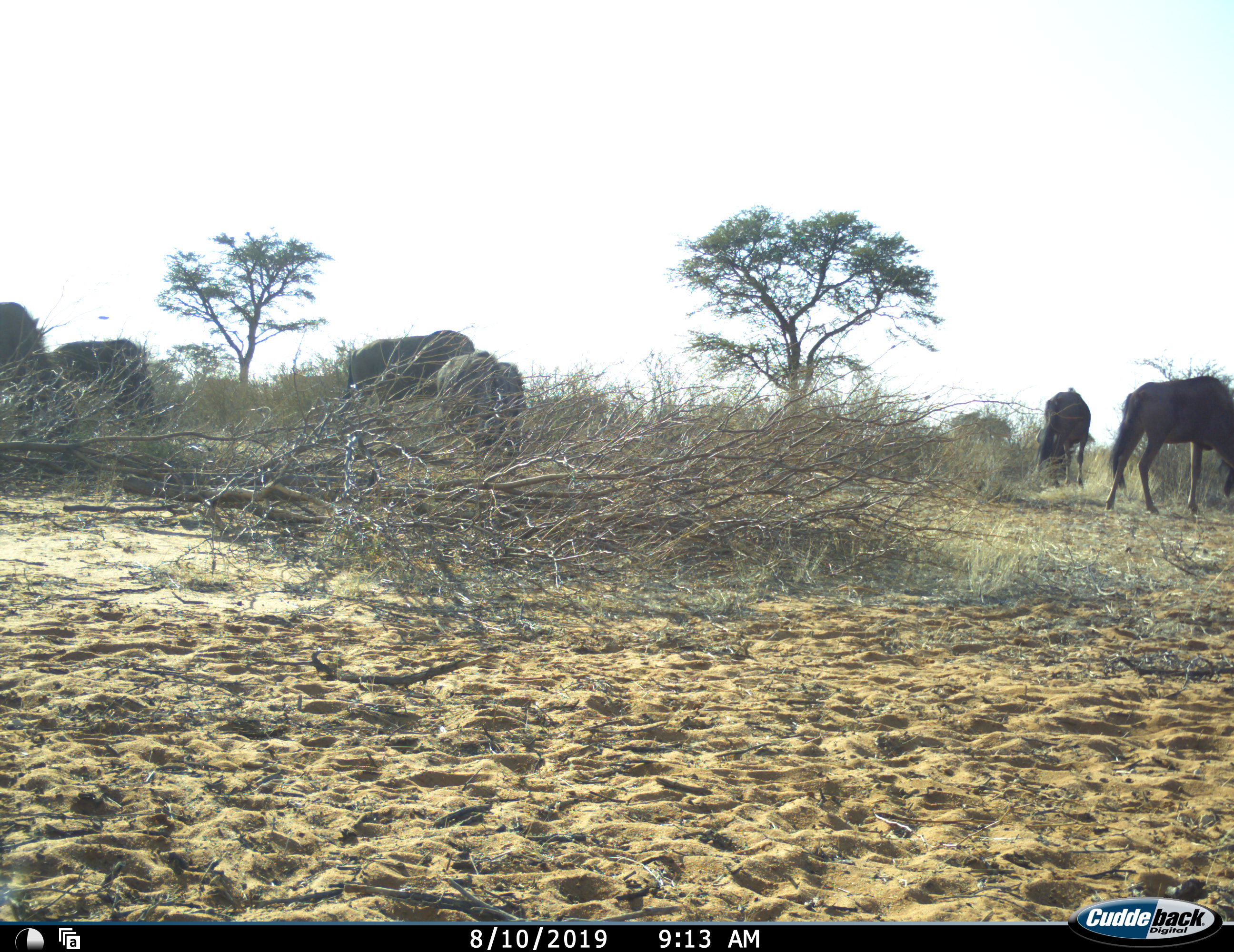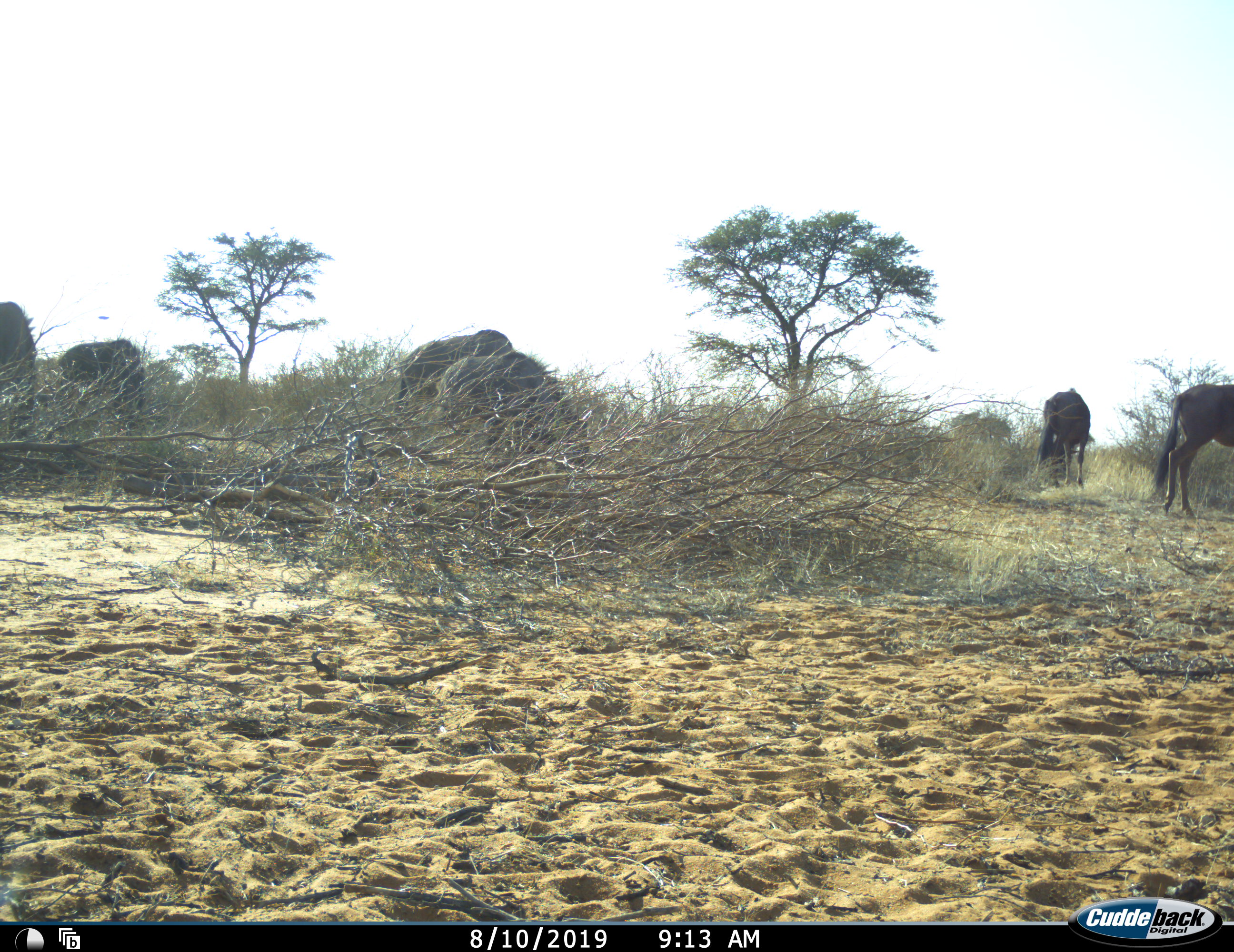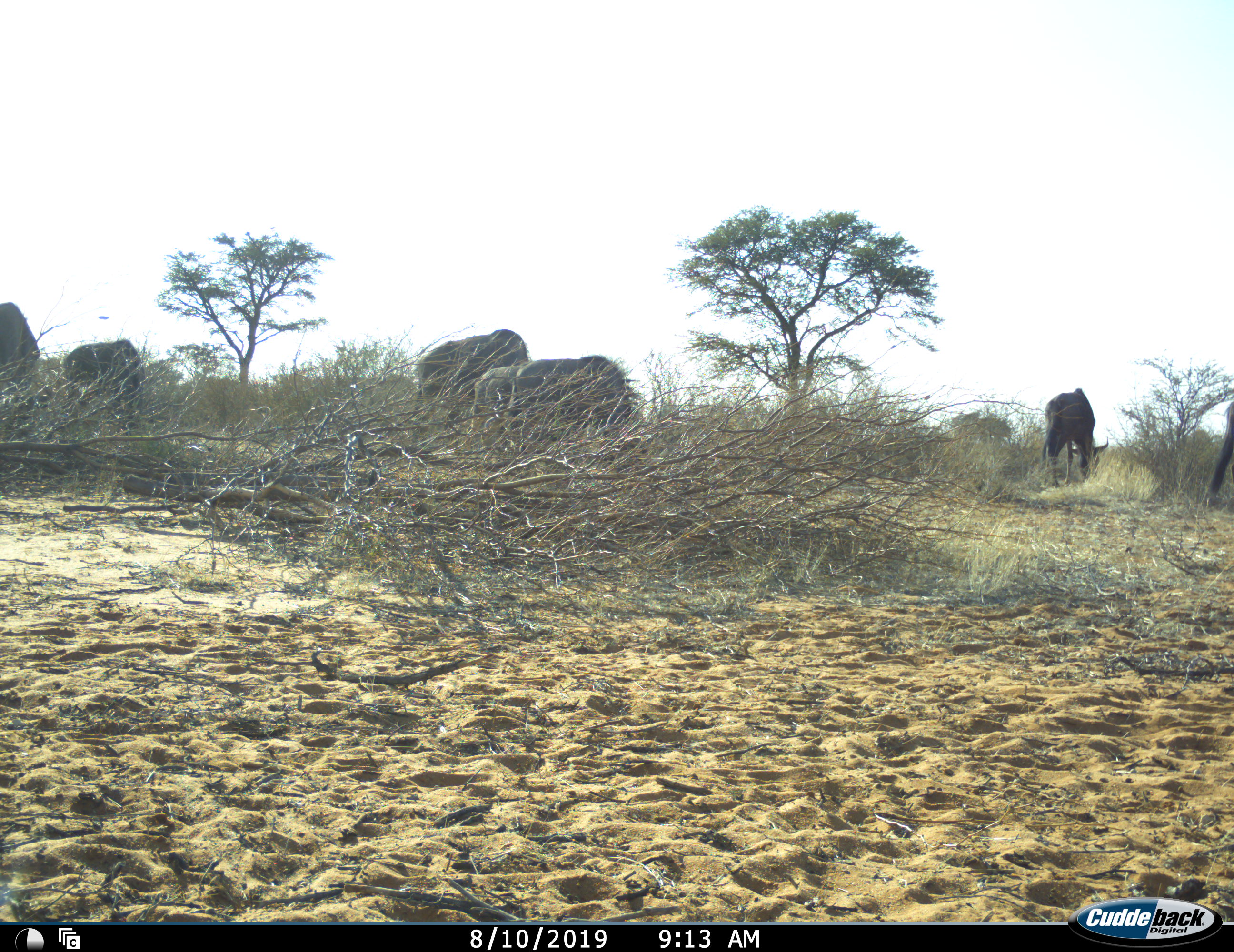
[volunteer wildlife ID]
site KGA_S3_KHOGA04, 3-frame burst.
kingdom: Animalia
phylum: Chordata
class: Mammalia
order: Artiodactyla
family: Bovidae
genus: Connochaetes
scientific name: Connochaetes taurinus taurinus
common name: blue wildebeest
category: wildebeestblue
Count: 6.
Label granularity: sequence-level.